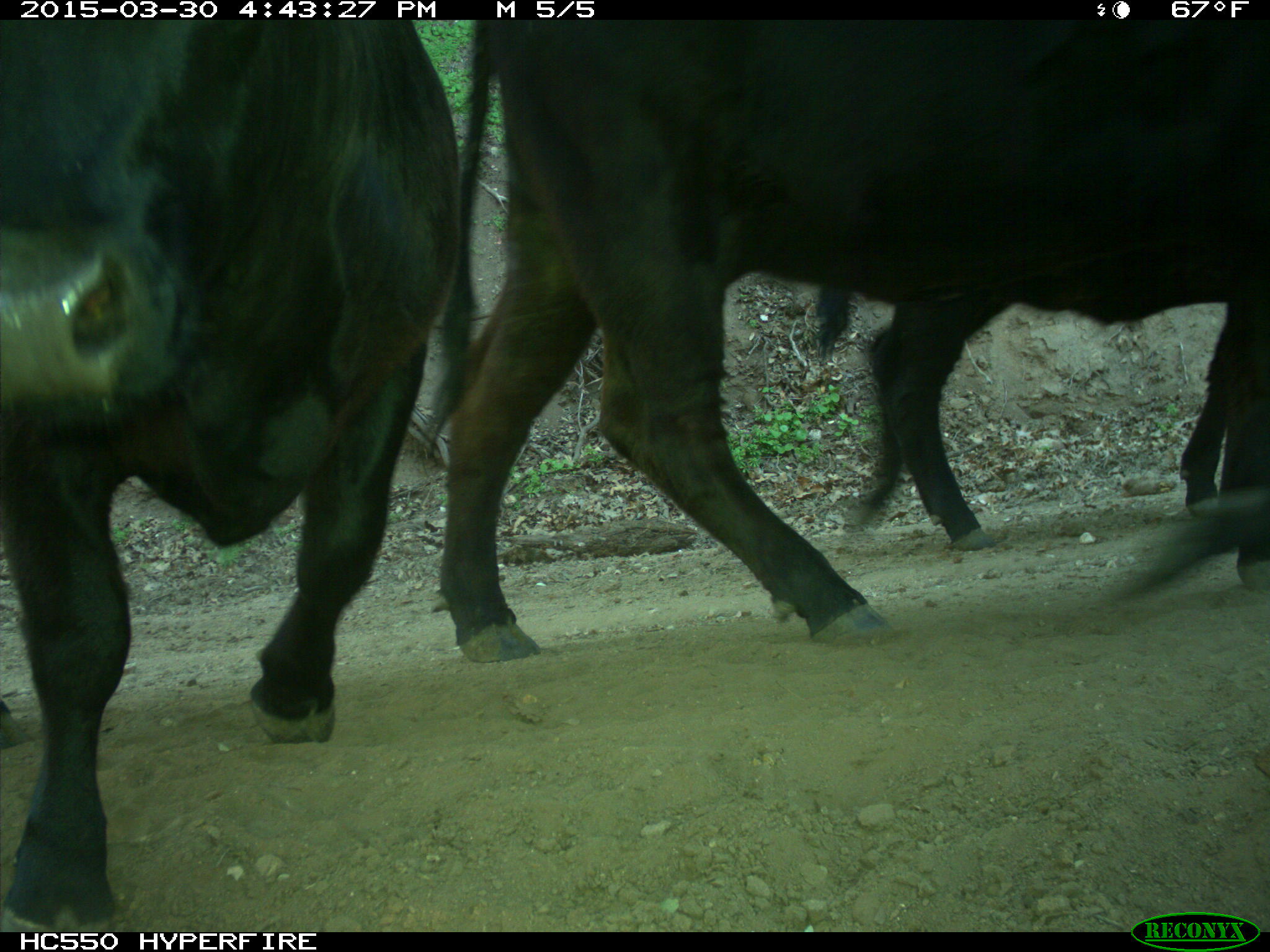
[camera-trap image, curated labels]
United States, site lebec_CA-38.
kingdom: Animalia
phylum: Chordata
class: Mammalia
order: Artiodactyla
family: Bovidae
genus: Bos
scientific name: Bos taurus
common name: domestic cow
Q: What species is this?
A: Bos taurus (domestic cow).